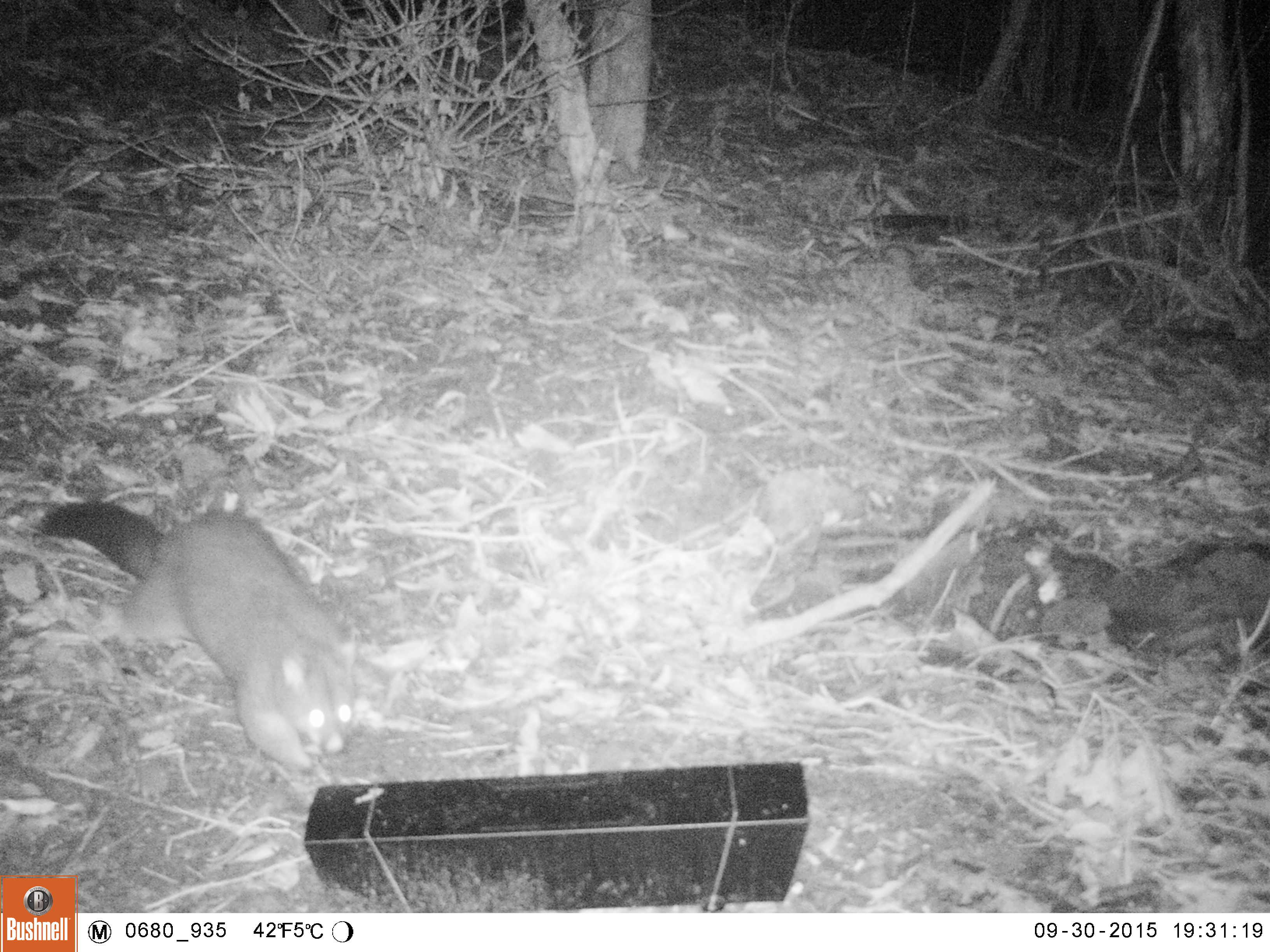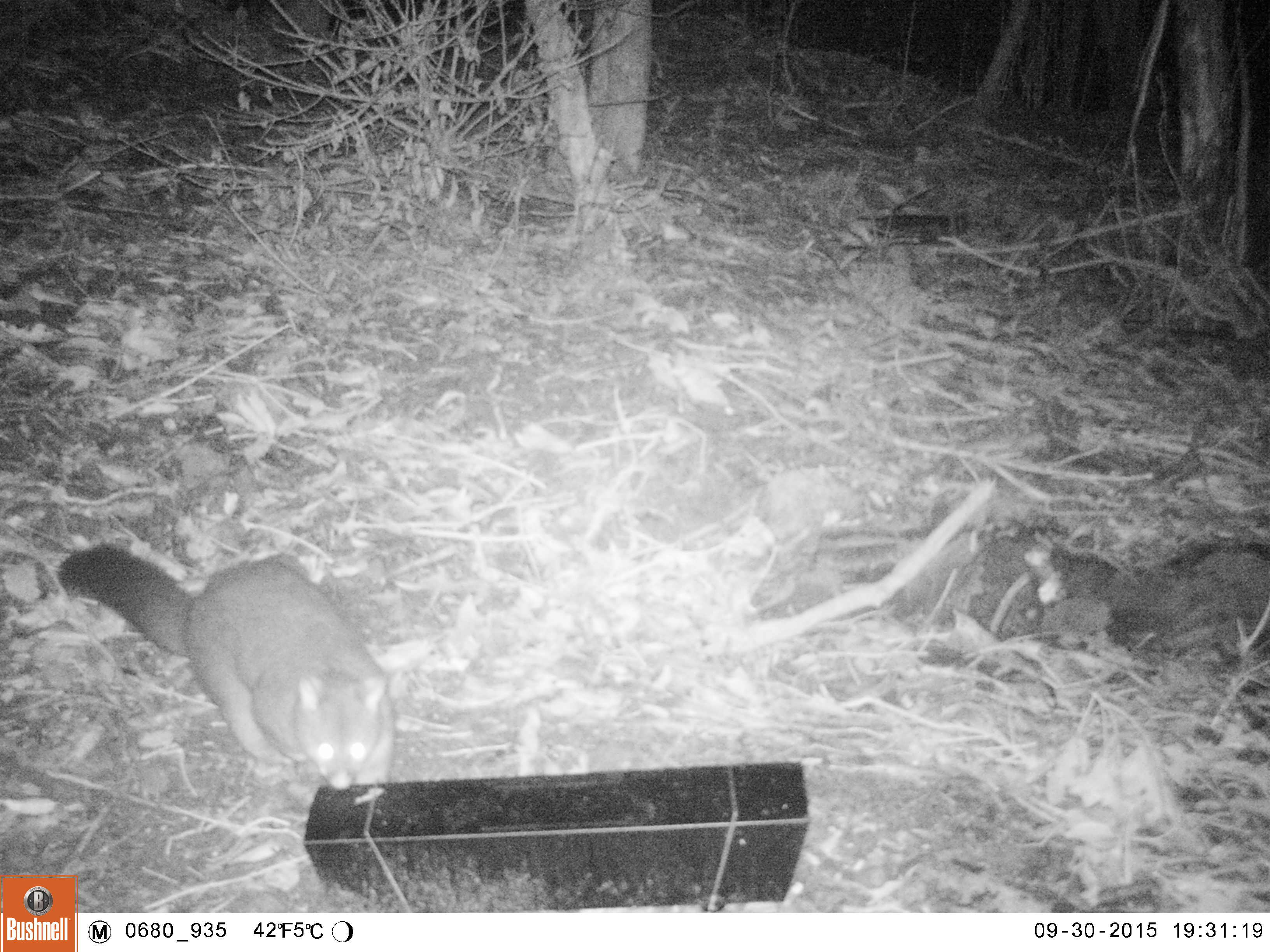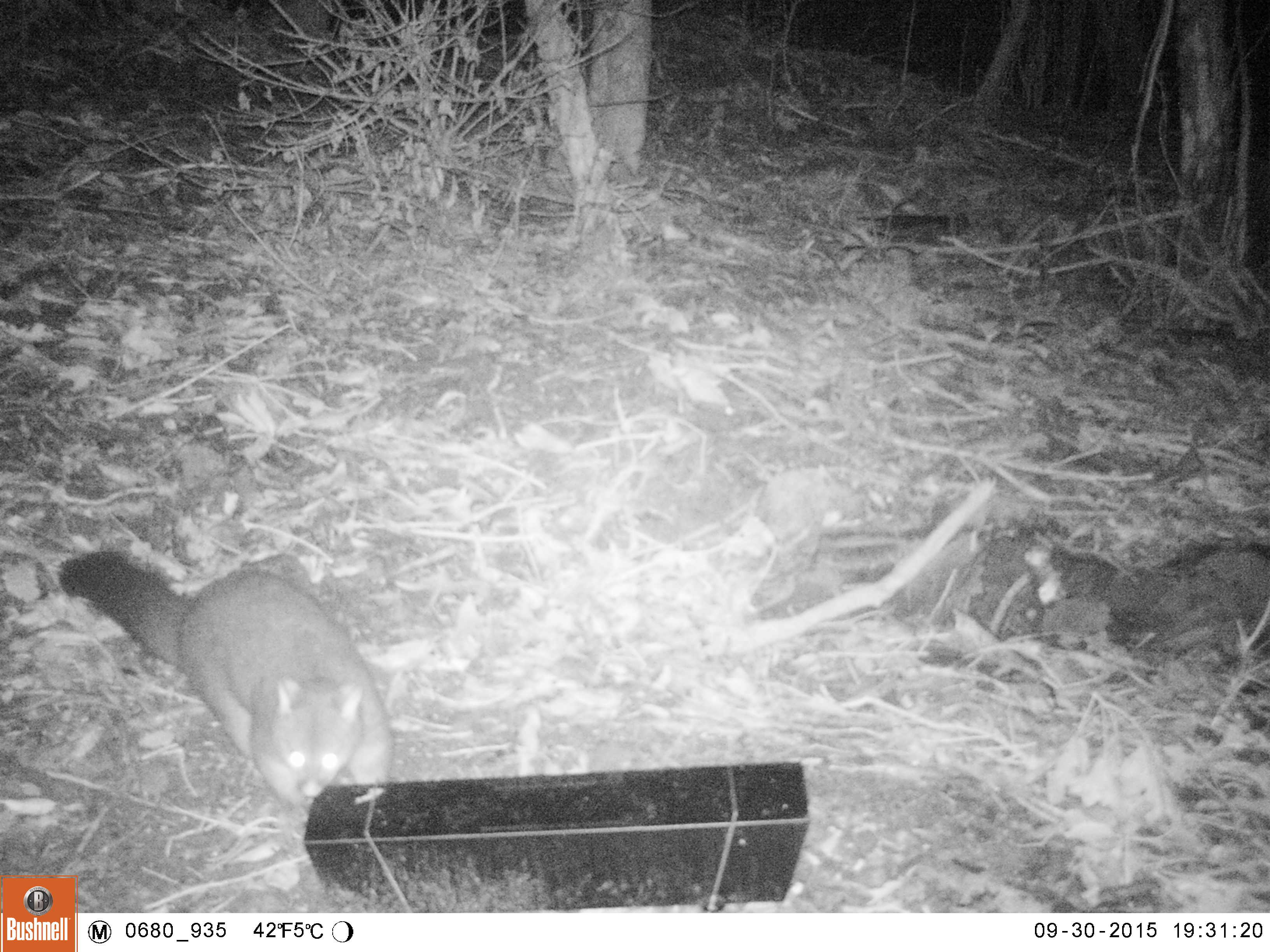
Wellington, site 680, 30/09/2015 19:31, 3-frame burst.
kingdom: Animalia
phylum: Chordata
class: Mammalia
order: Didelphimorphia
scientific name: Didelphimorphia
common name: possum